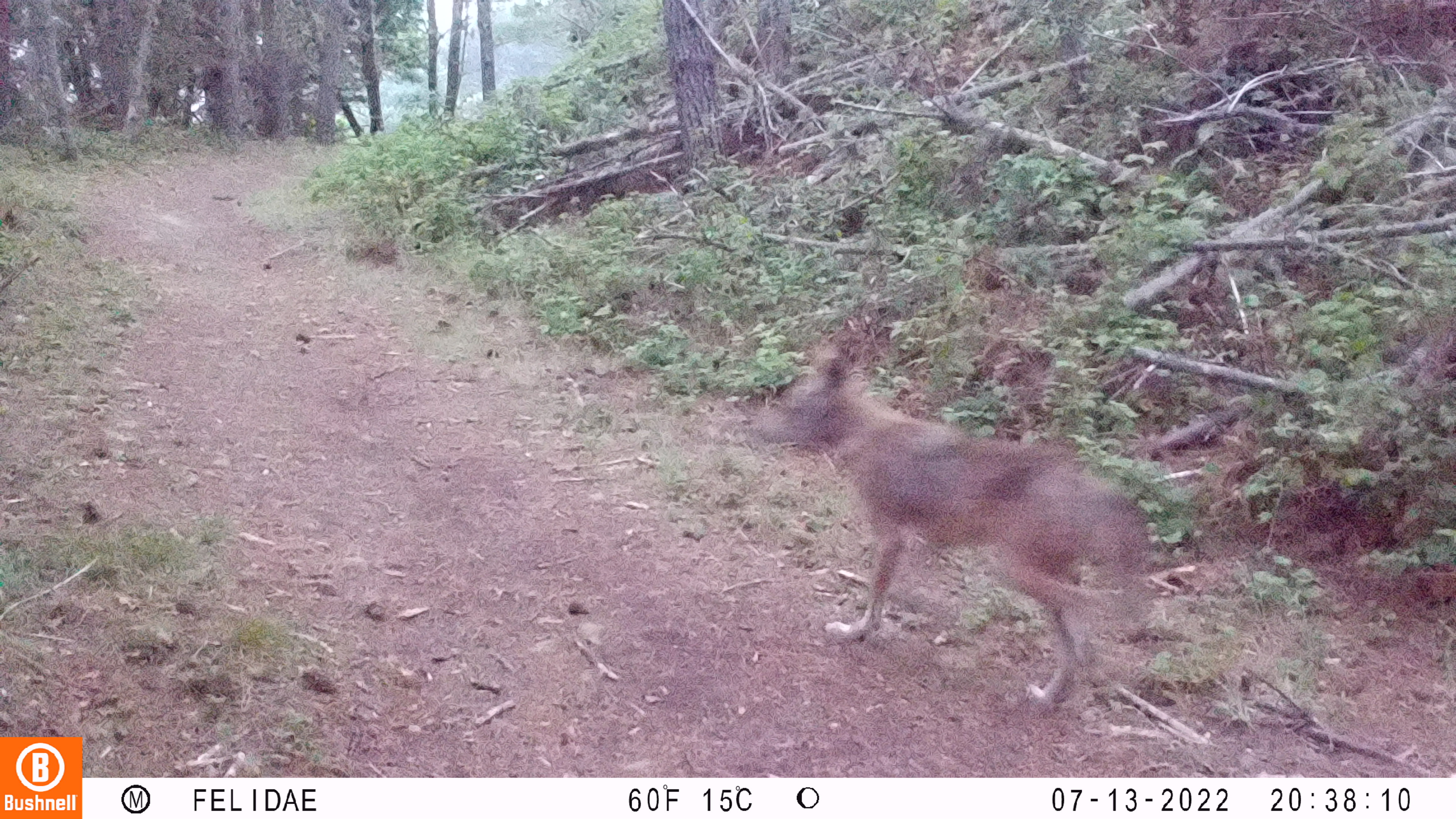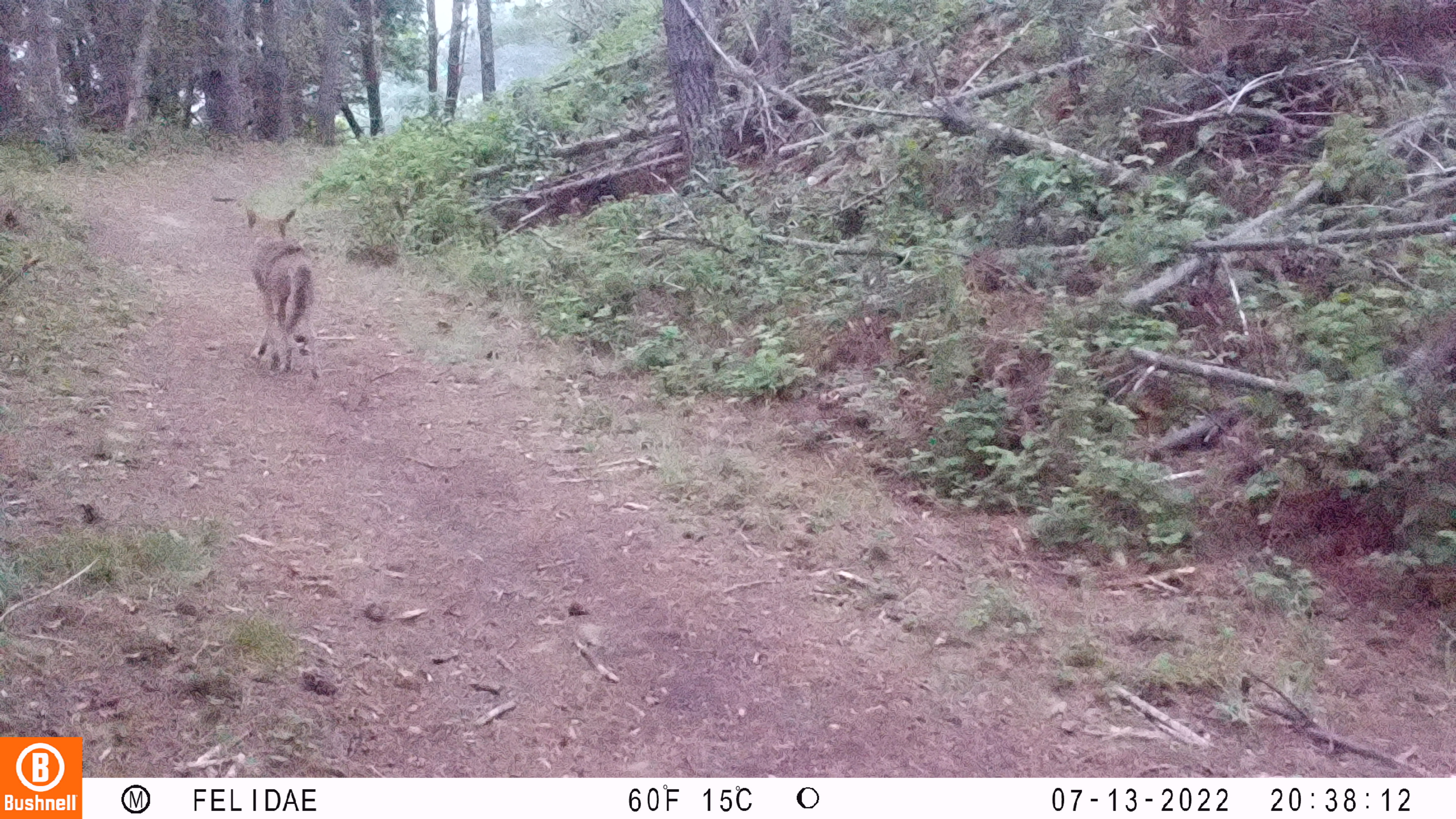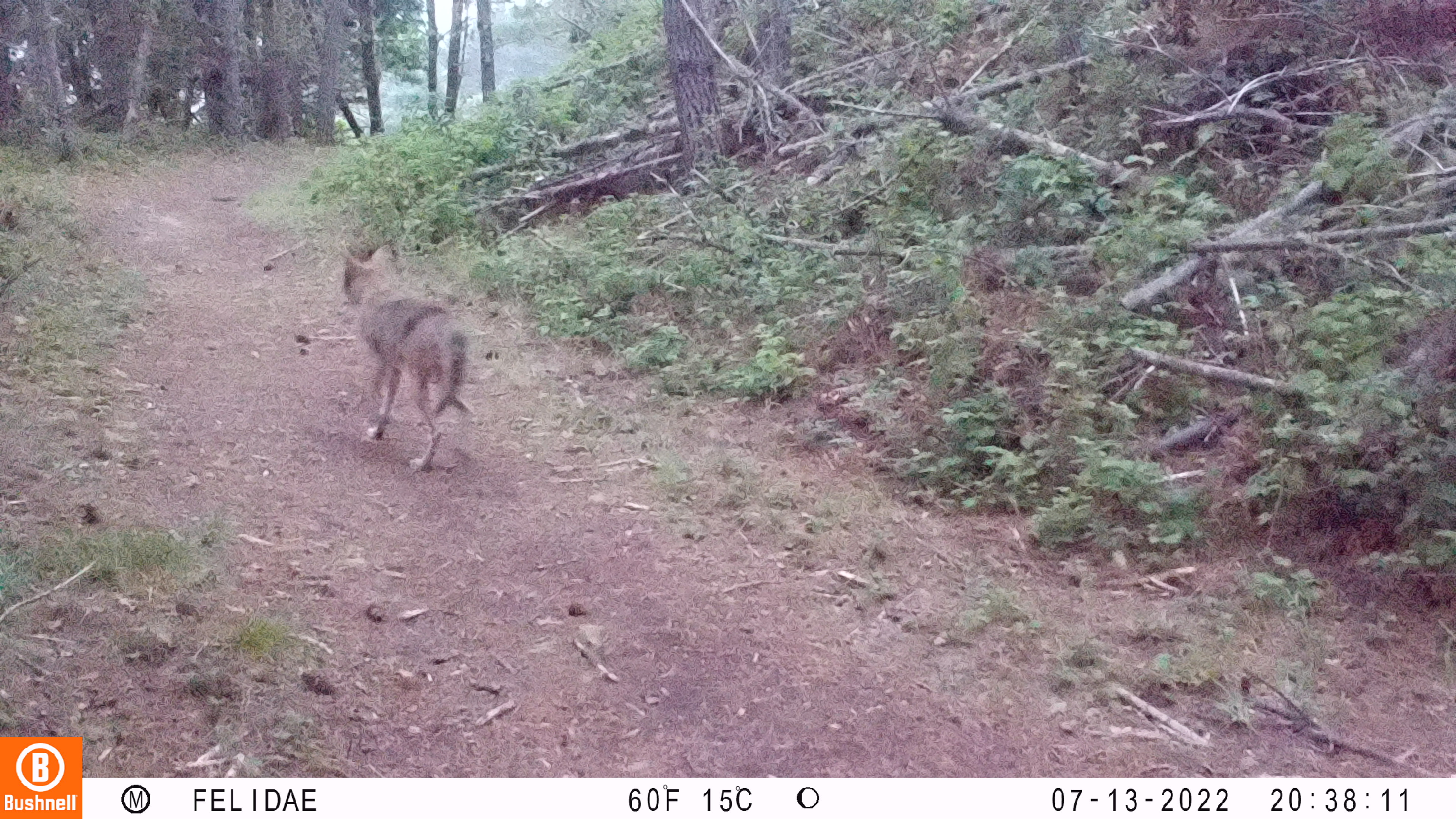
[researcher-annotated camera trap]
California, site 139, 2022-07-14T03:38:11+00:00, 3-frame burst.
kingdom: Animalia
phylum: Chordata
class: Mammalia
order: Carnivora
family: Canidae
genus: Canis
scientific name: Canis latrans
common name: coyote